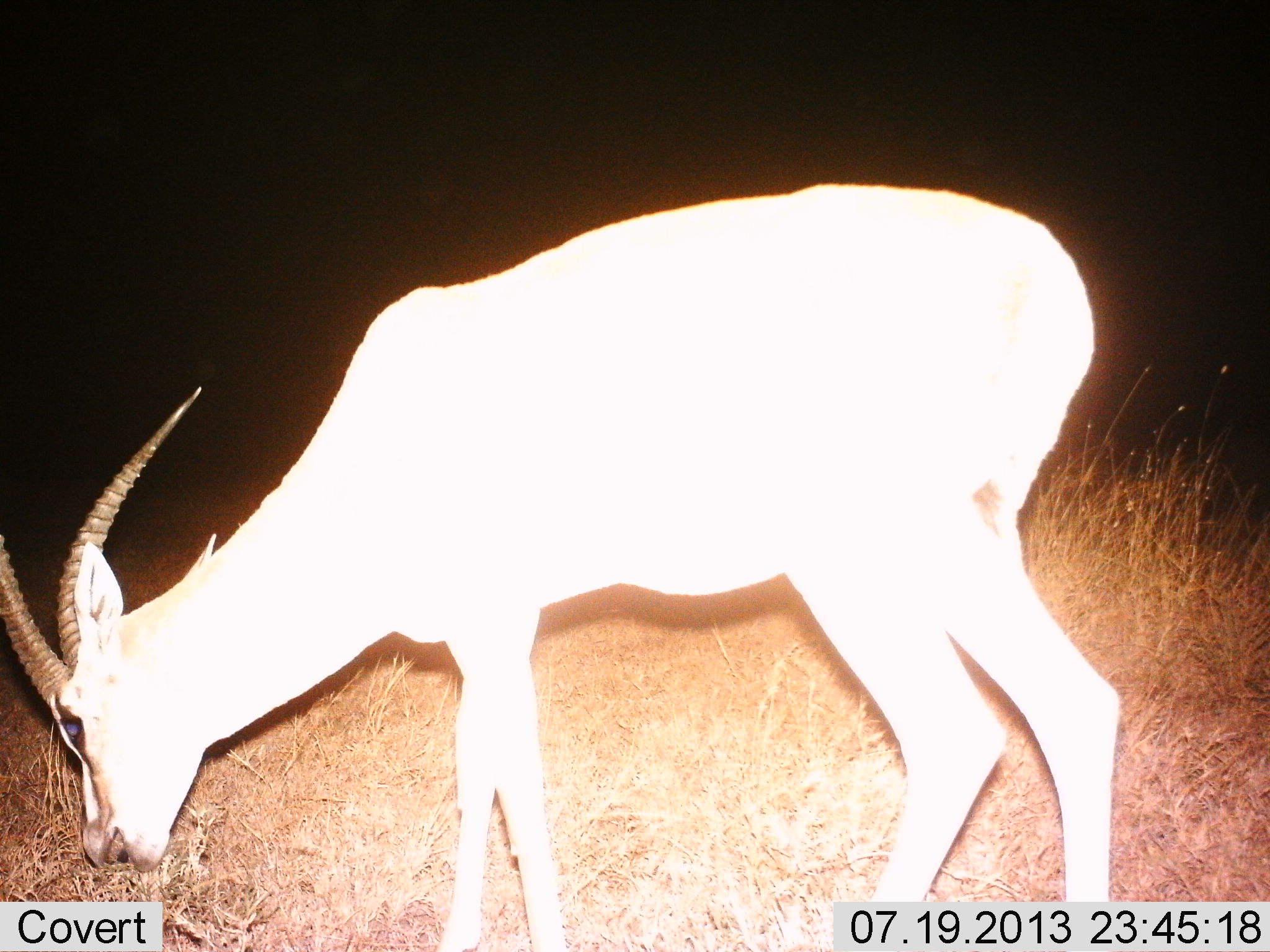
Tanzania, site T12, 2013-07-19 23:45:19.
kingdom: Animalia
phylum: Chordata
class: Mammalia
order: Artiodactyla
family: Bovidae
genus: Nanger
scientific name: Nanger granti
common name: grant's gazelle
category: gazellegrants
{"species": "gazellegrants (grant's gazelle) (Nanger granti)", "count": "1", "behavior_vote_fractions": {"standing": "14%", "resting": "0%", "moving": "0%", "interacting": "7%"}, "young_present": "0%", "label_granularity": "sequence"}